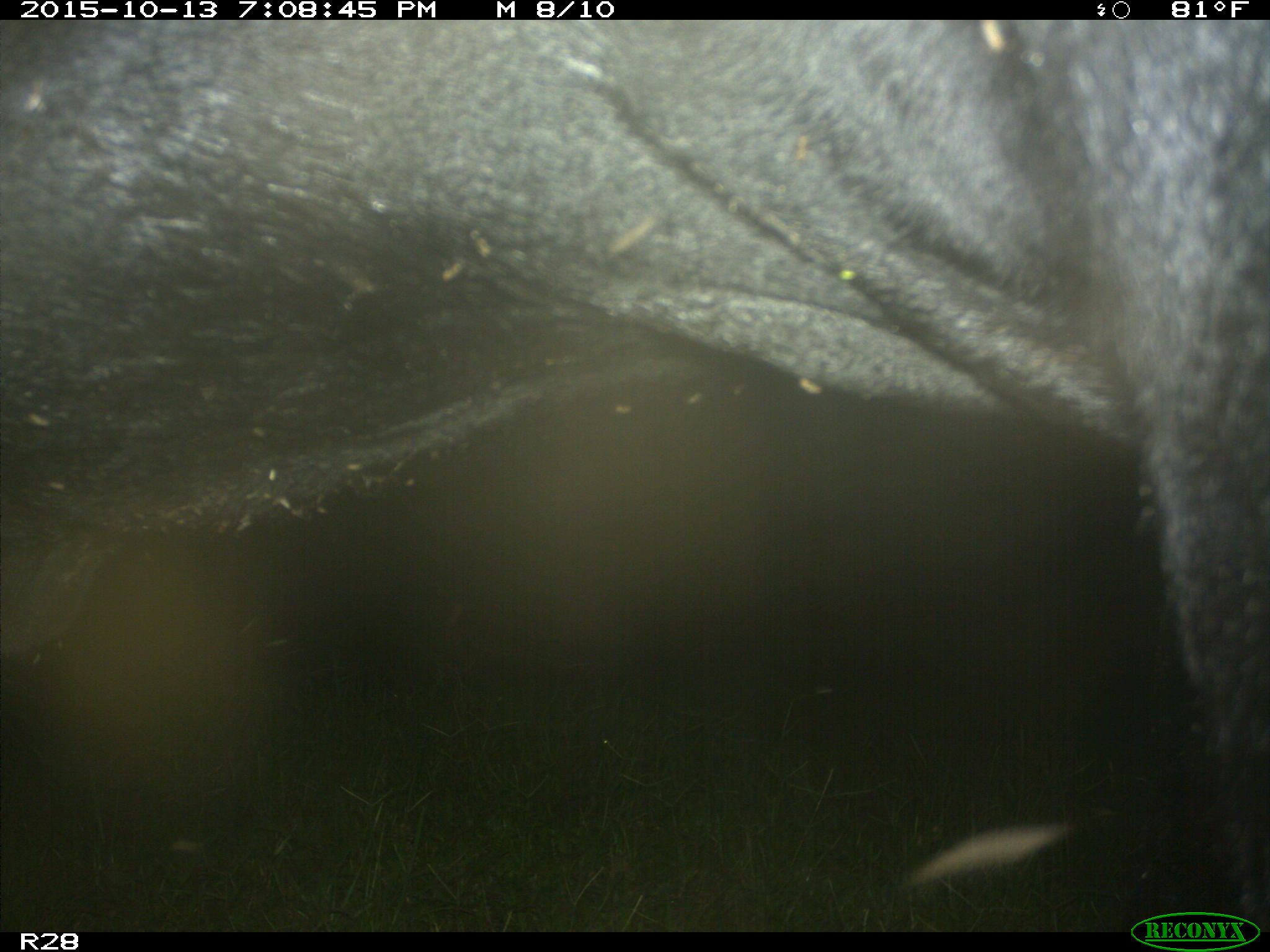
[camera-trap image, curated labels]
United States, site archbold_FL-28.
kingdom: Animalia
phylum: Chordata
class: Mammalia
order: Artiodactyla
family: Bovidae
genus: Bos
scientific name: Bos taurus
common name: domestic cow